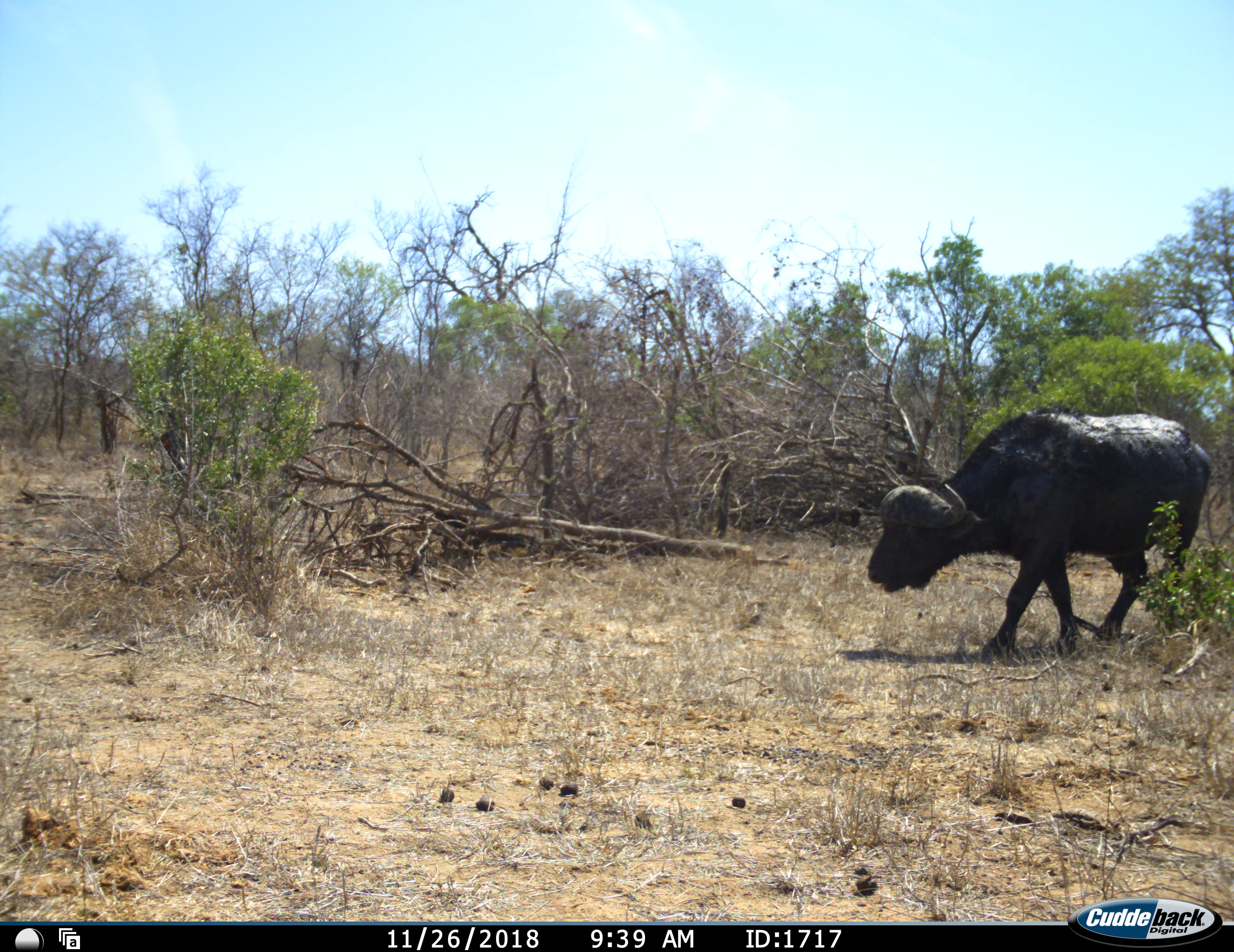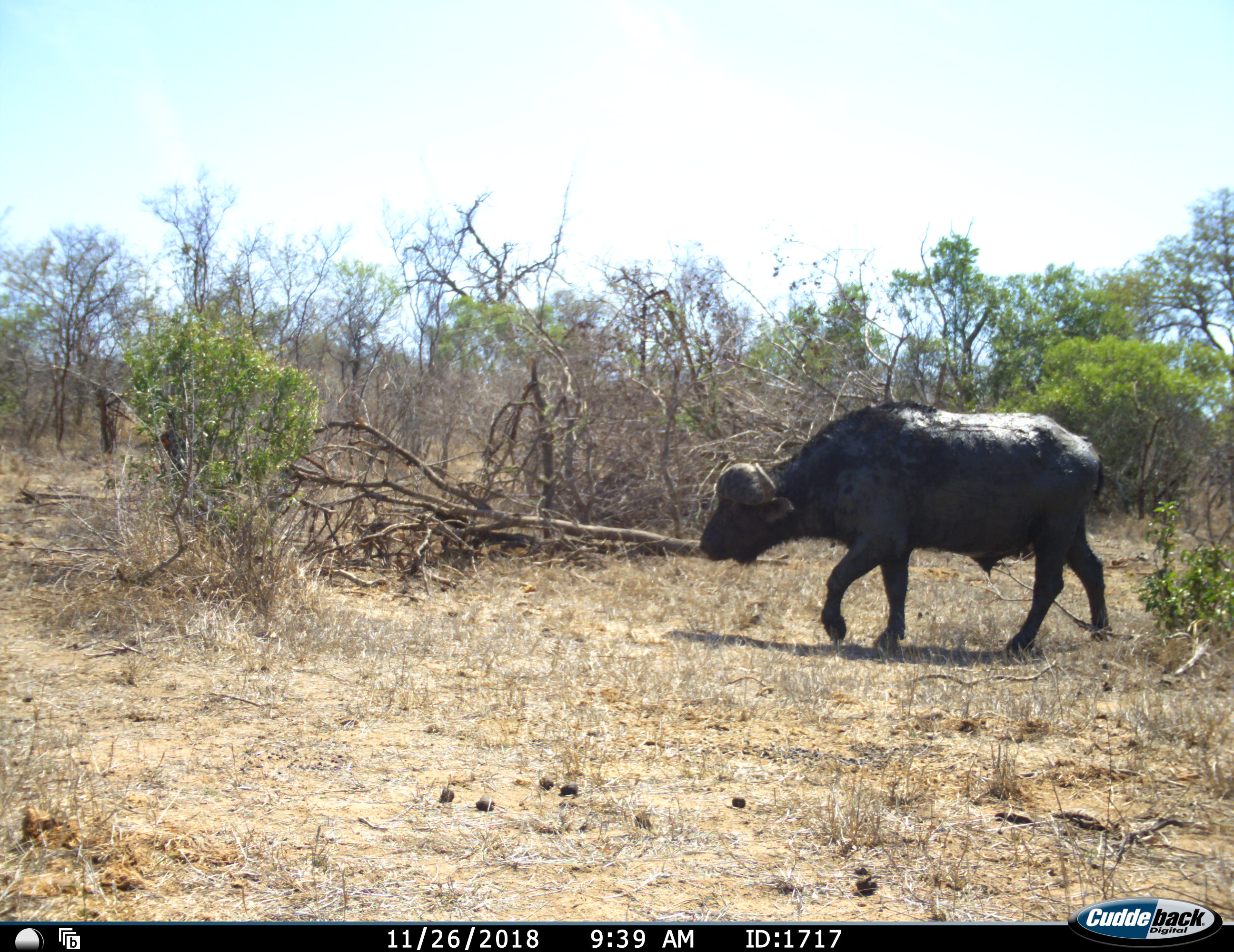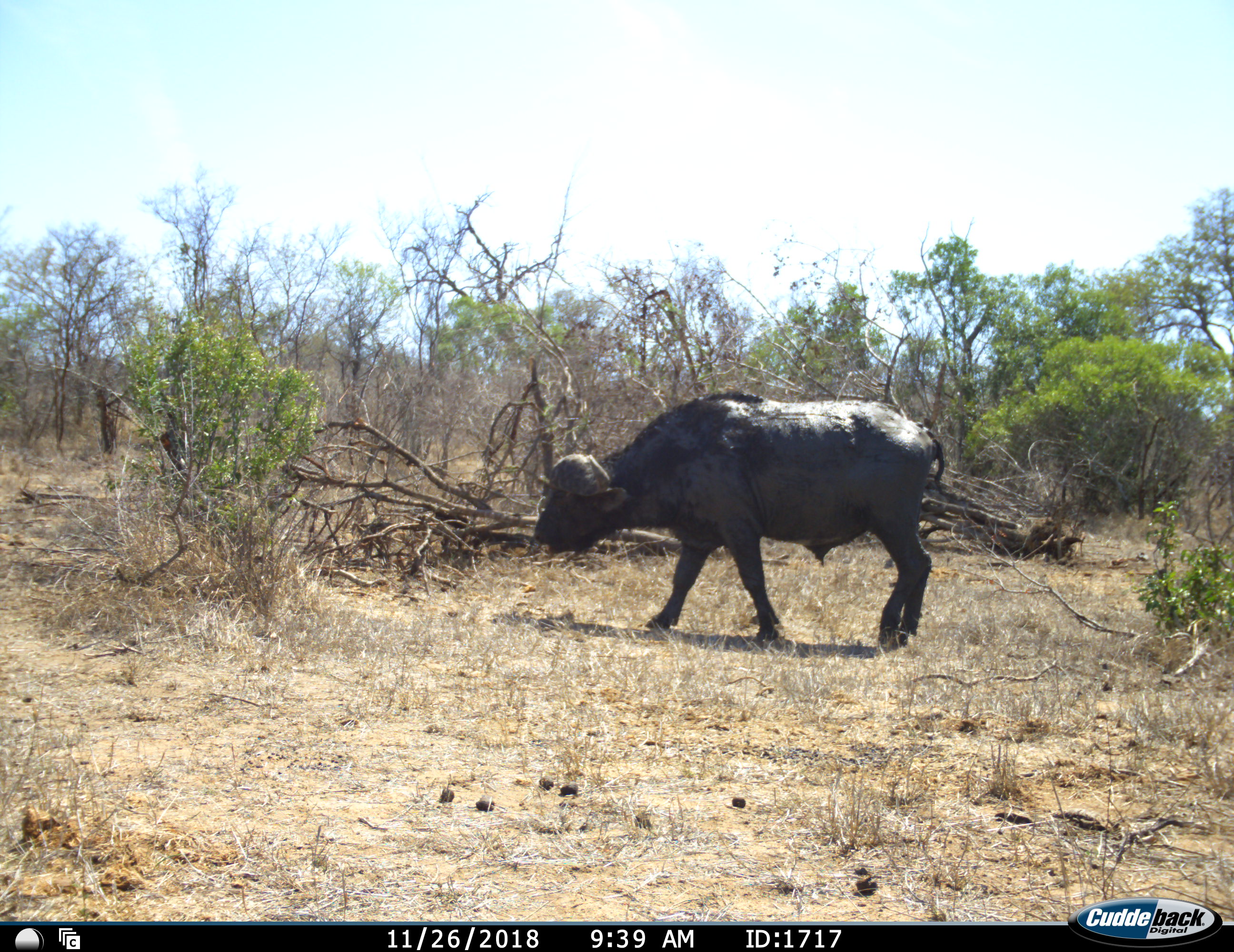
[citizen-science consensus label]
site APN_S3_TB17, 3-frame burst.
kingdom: Animalia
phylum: Chordata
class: Mammalia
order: Artiodactyla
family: Bovidae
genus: Syncerus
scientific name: Syncerus caffer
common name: african buffalo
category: buffalo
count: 1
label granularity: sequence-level